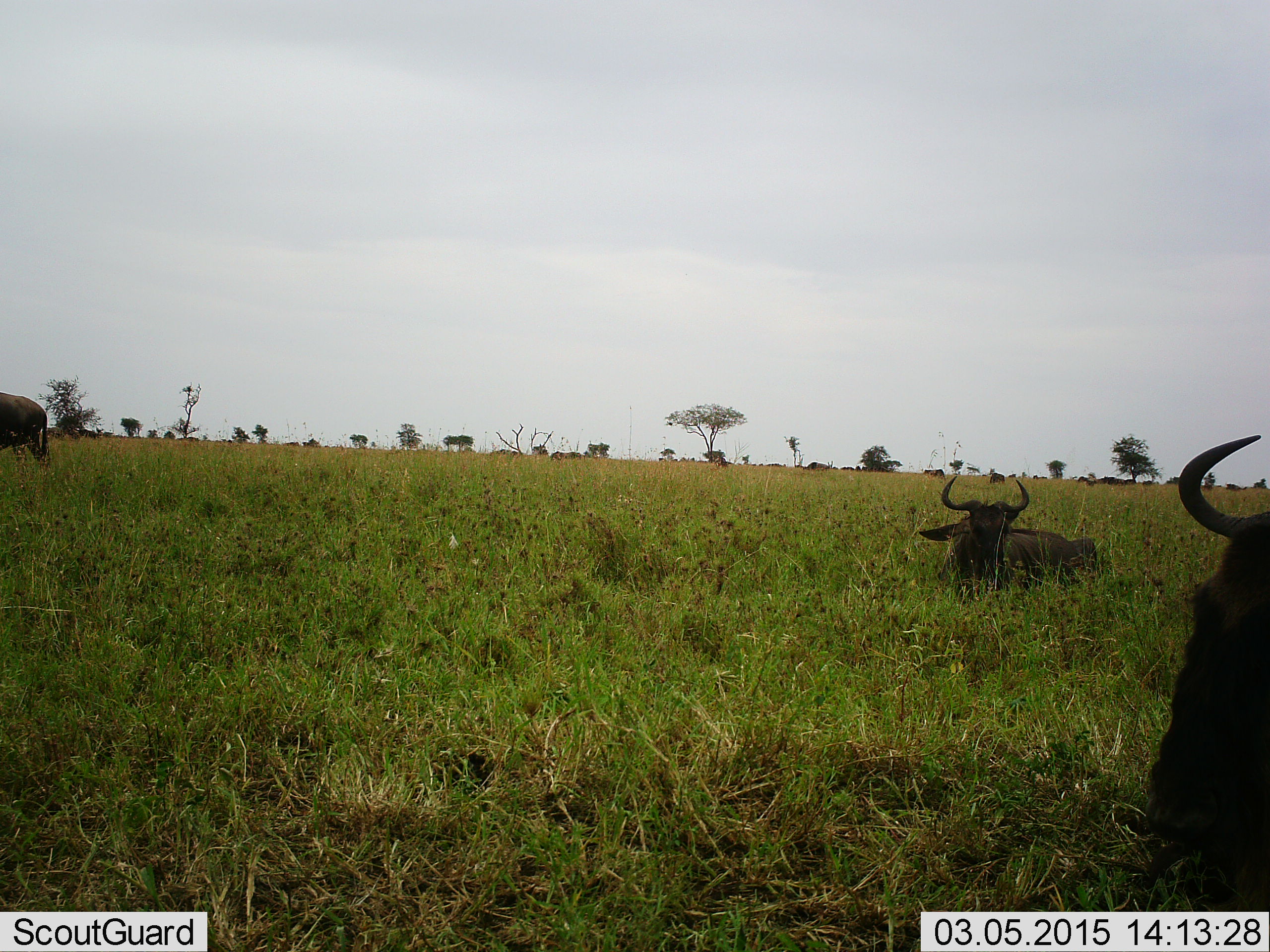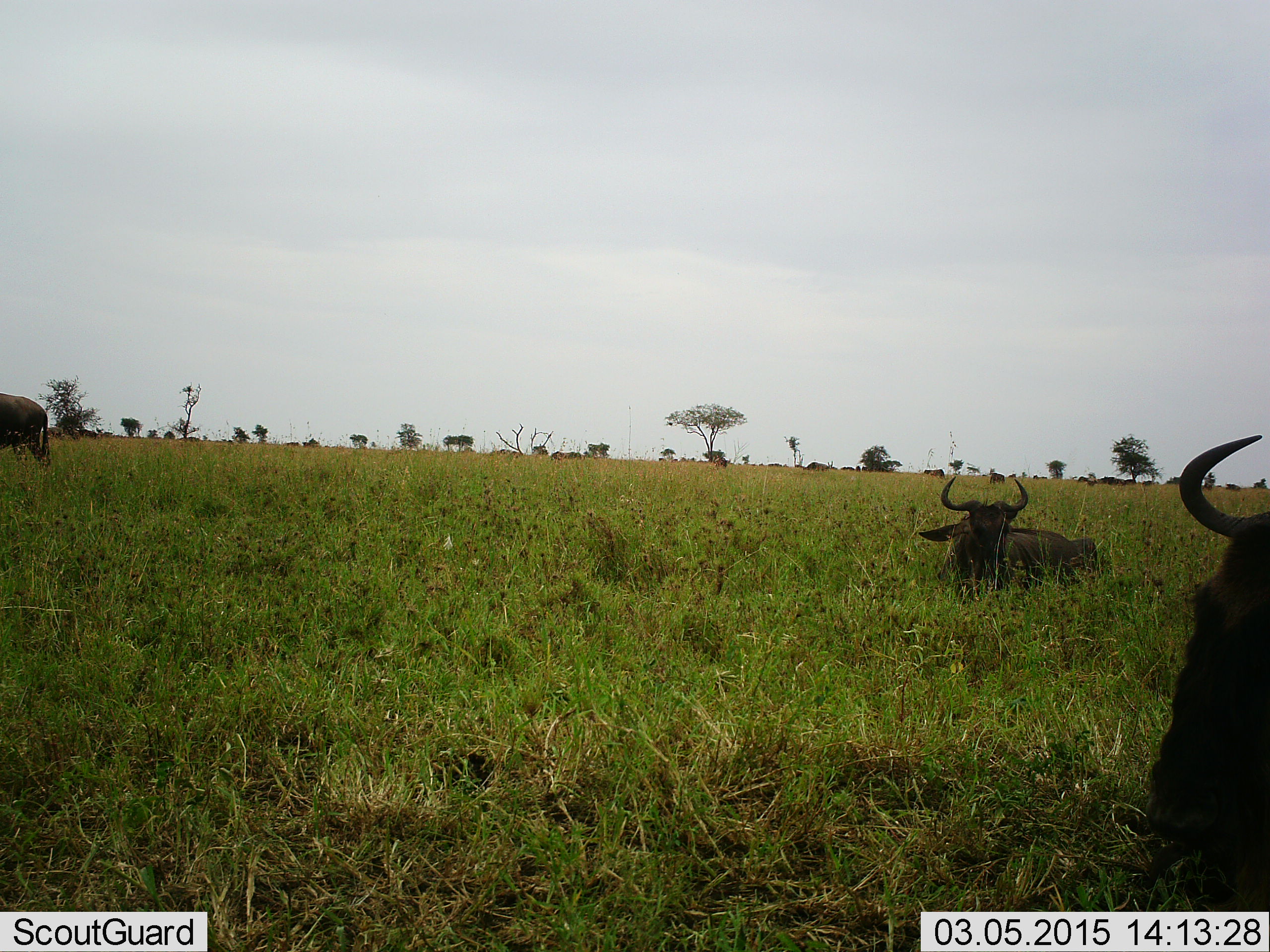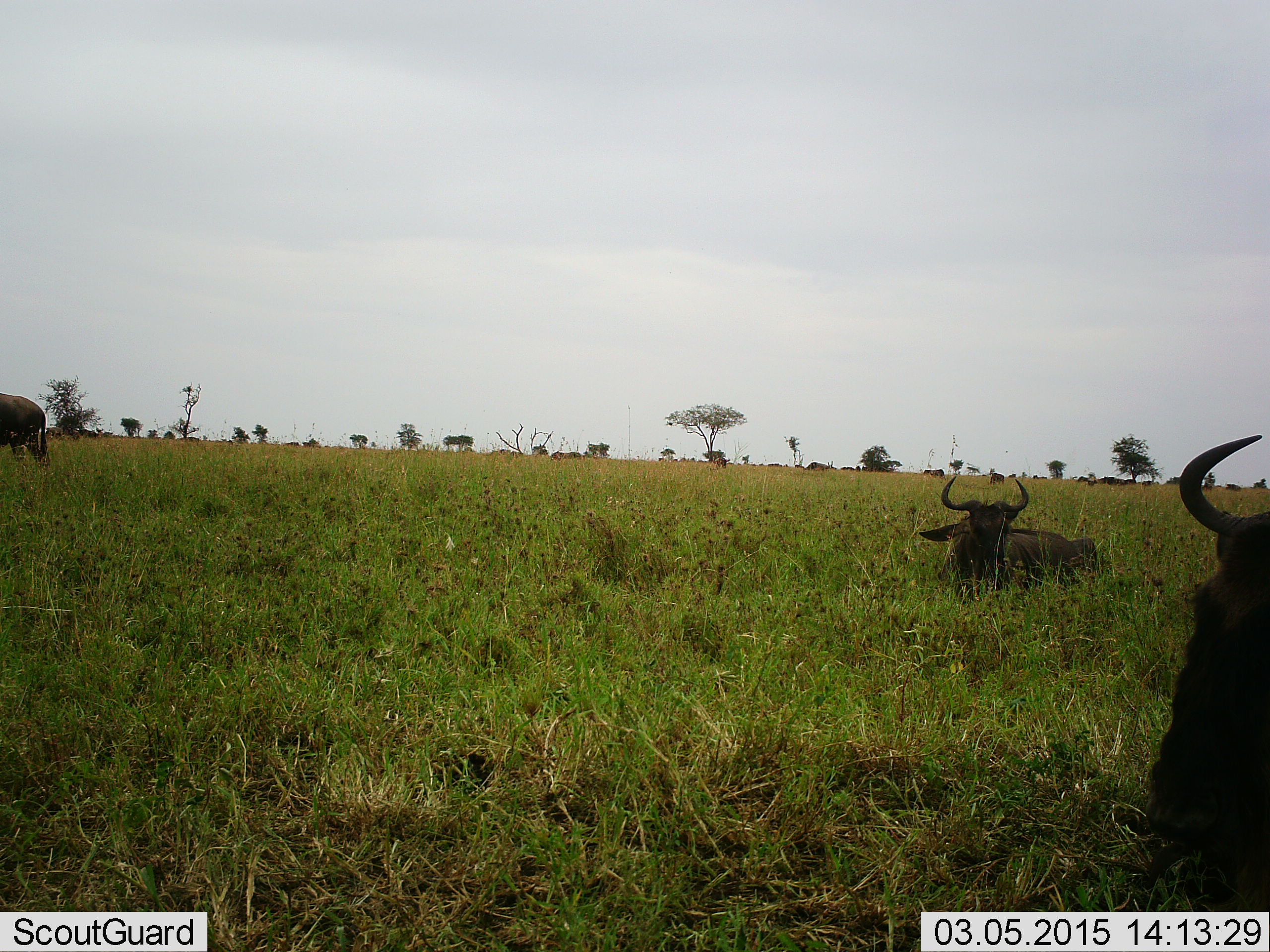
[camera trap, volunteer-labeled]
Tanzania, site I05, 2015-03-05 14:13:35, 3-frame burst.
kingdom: Animalia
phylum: Chordata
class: Mammalia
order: Artiodactyla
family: Bovidae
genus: Connochaetes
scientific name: Connochaetes taurinus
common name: blue wildebeest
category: wildebeest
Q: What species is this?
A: Wildebeest (blue wildebeest) (Connochaetes taurinus).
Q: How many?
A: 3.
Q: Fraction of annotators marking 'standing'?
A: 50%.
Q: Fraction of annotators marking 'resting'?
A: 90%.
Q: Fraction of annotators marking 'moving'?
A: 0%.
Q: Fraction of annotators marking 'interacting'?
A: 0%.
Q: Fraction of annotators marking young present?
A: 0%.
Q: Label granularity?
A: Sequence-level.